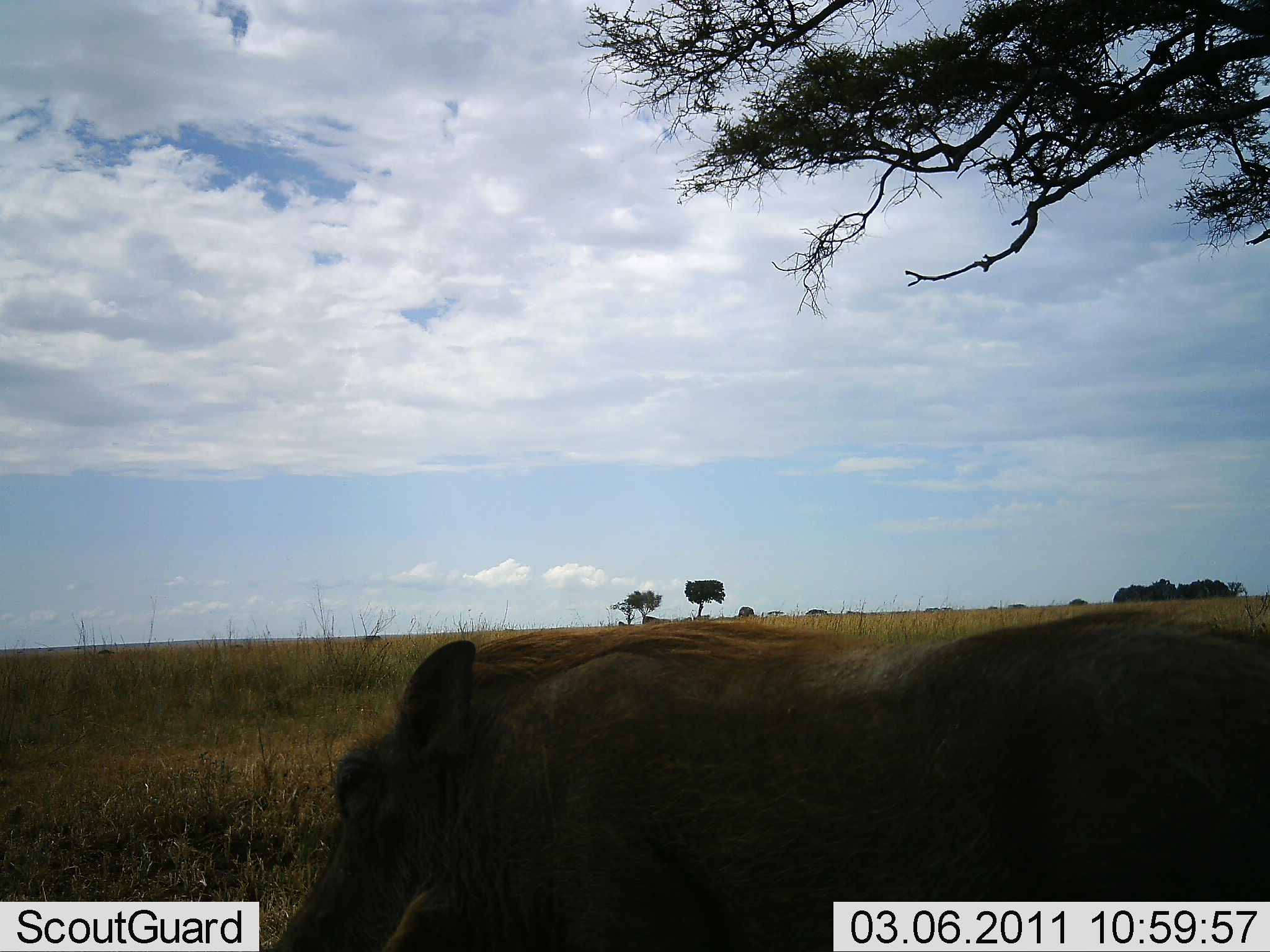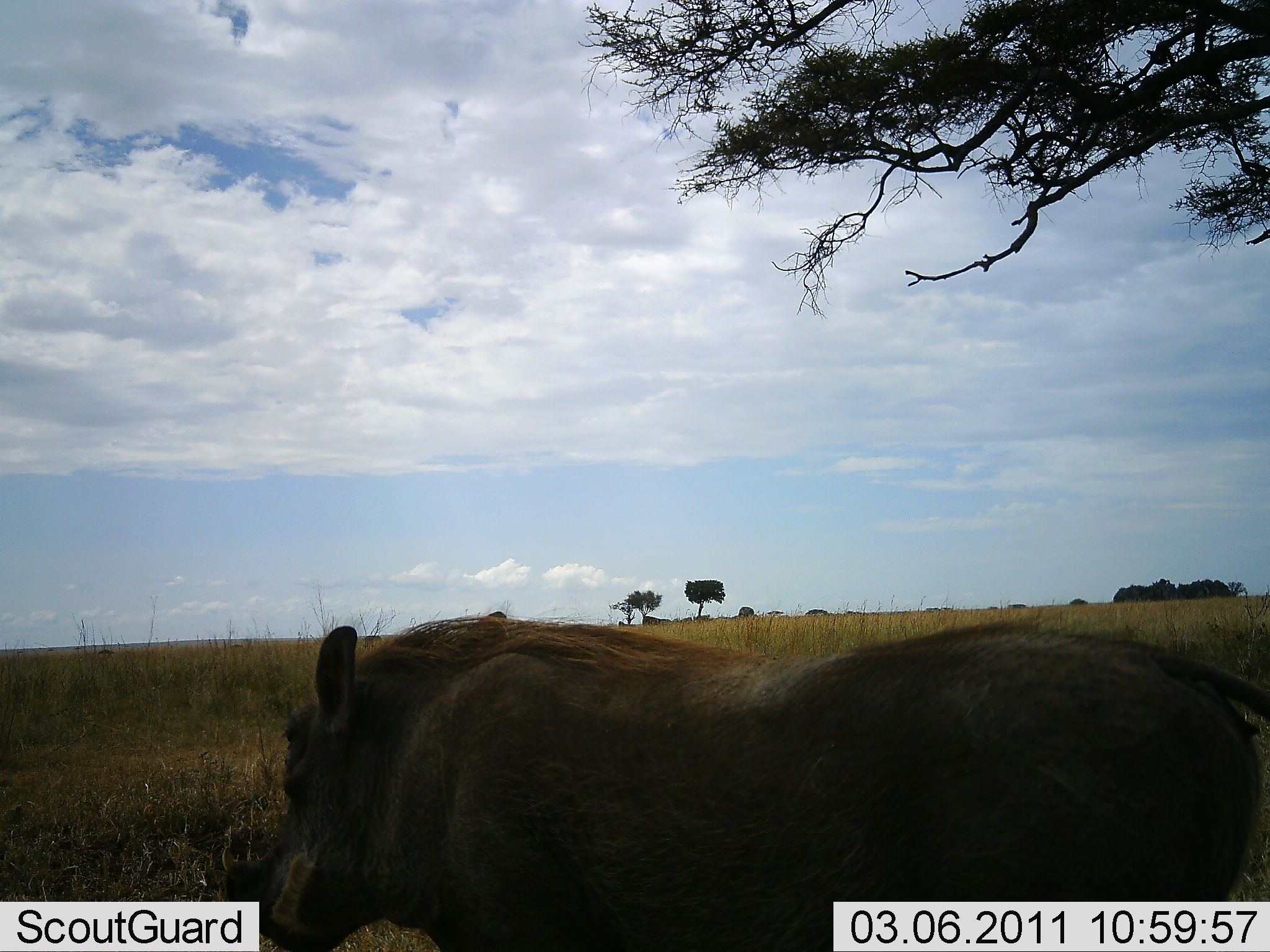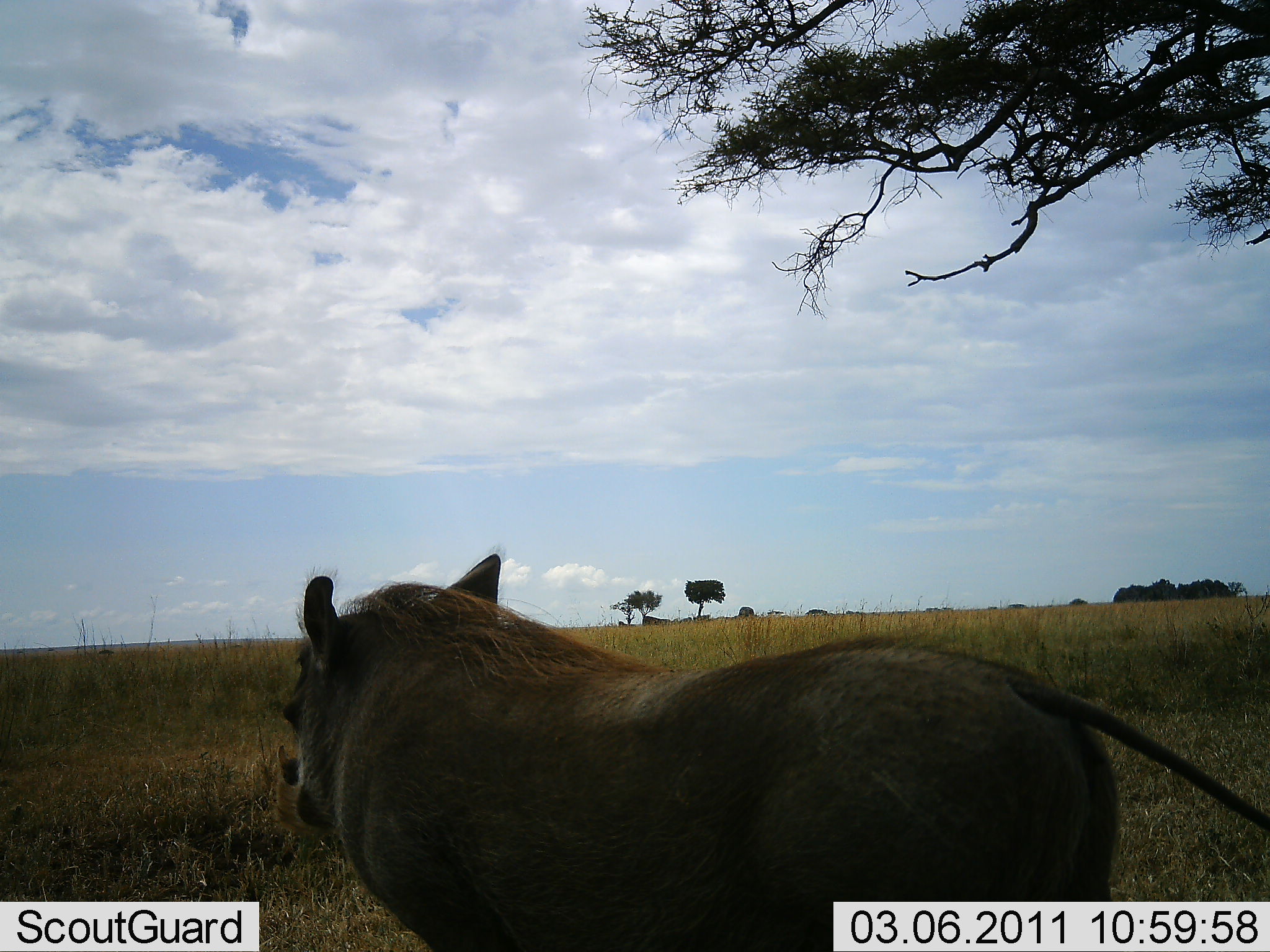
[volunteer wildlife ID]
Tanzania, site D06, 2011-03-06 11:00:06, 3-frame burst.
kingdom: Animalia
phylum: Chordata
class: Mammalia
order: Artiodactyla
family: Suidae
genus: Phacochoerus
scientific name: Phacochoerus africanus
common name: warthog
Warthog (Phacochoerus africanus), count 1. Behavior (volunteer vote fractions): standing 36%, resting 0%, moving 64%, interacting 0%. Young present (vote fraction): 0%. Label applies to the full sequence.